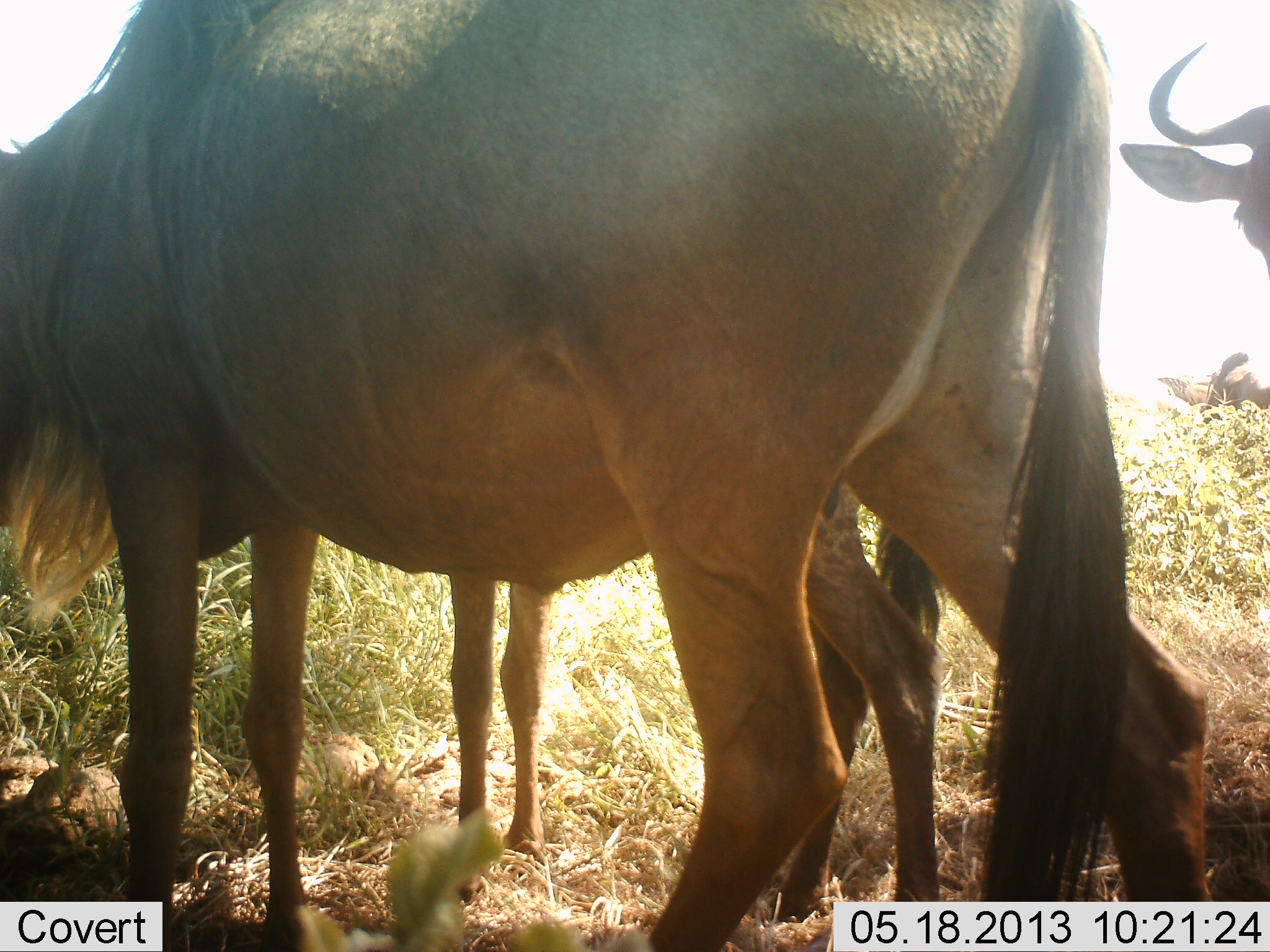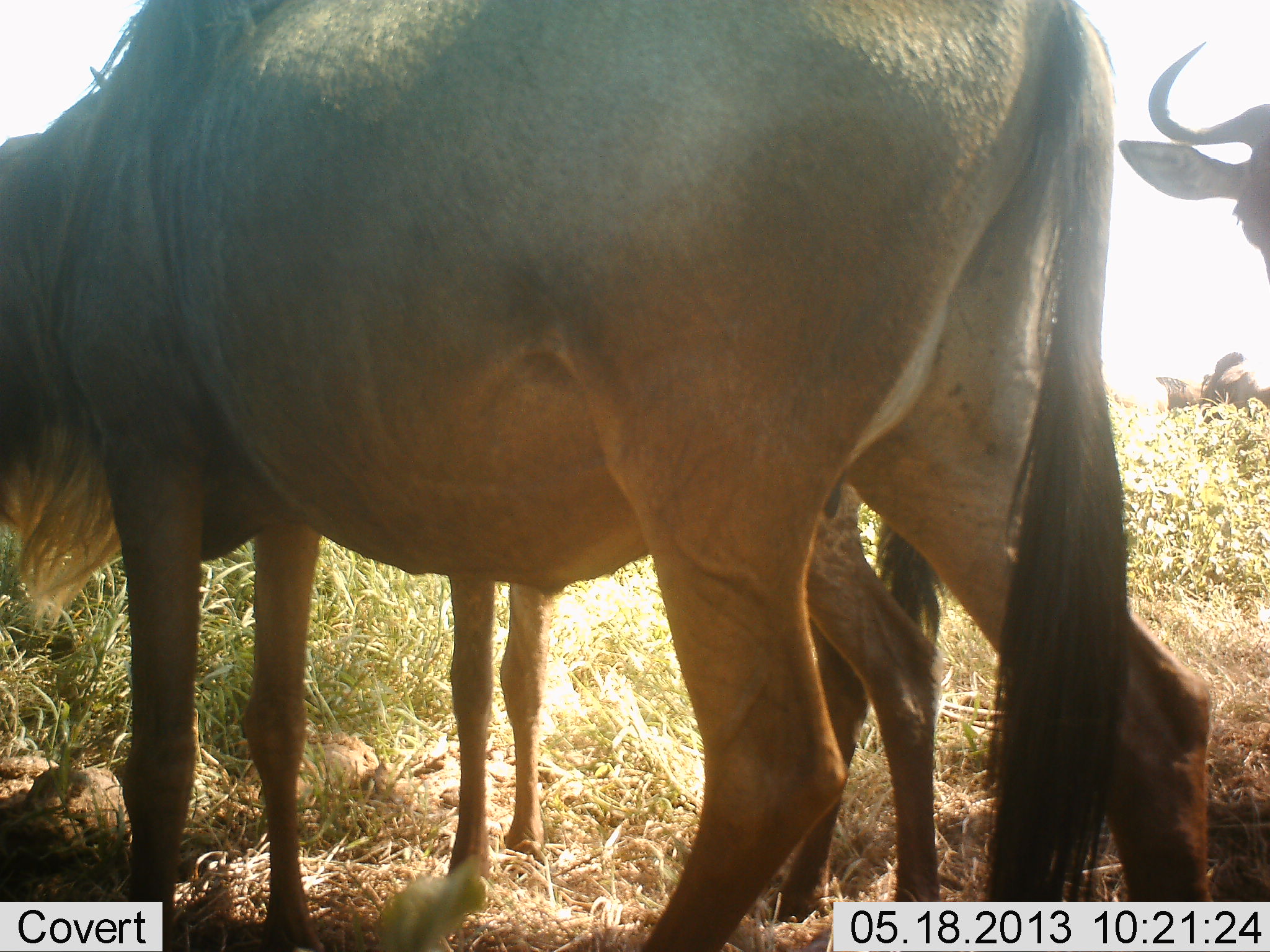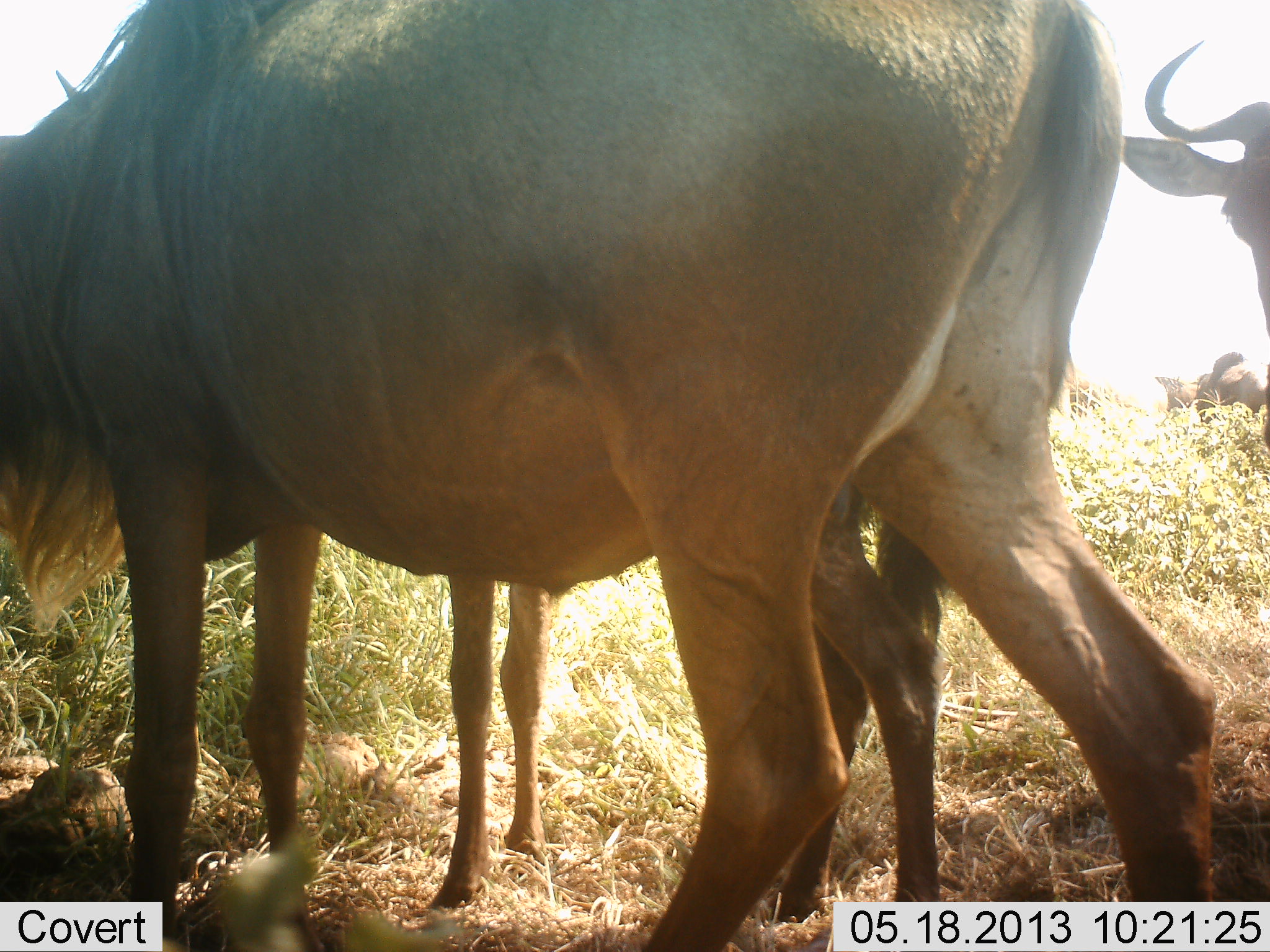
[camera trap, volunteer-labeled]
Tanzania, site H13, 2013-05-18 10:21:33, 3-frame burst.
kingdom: Animalia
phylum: Chordata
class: Mammalia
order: Artiodactyla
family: Bovidae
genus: Connochaetes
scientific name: Connochaetes taurinus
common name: blue wildebeest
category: wildebeest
Wildebeest (blue wildebeest) (Connochaetes taurinus), count 3. Behavior (volunteer vote fractions): standing 80%, resting 0%, moving 10%, interacting 0%. Young present (vote fraction): 40%. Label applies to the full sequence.